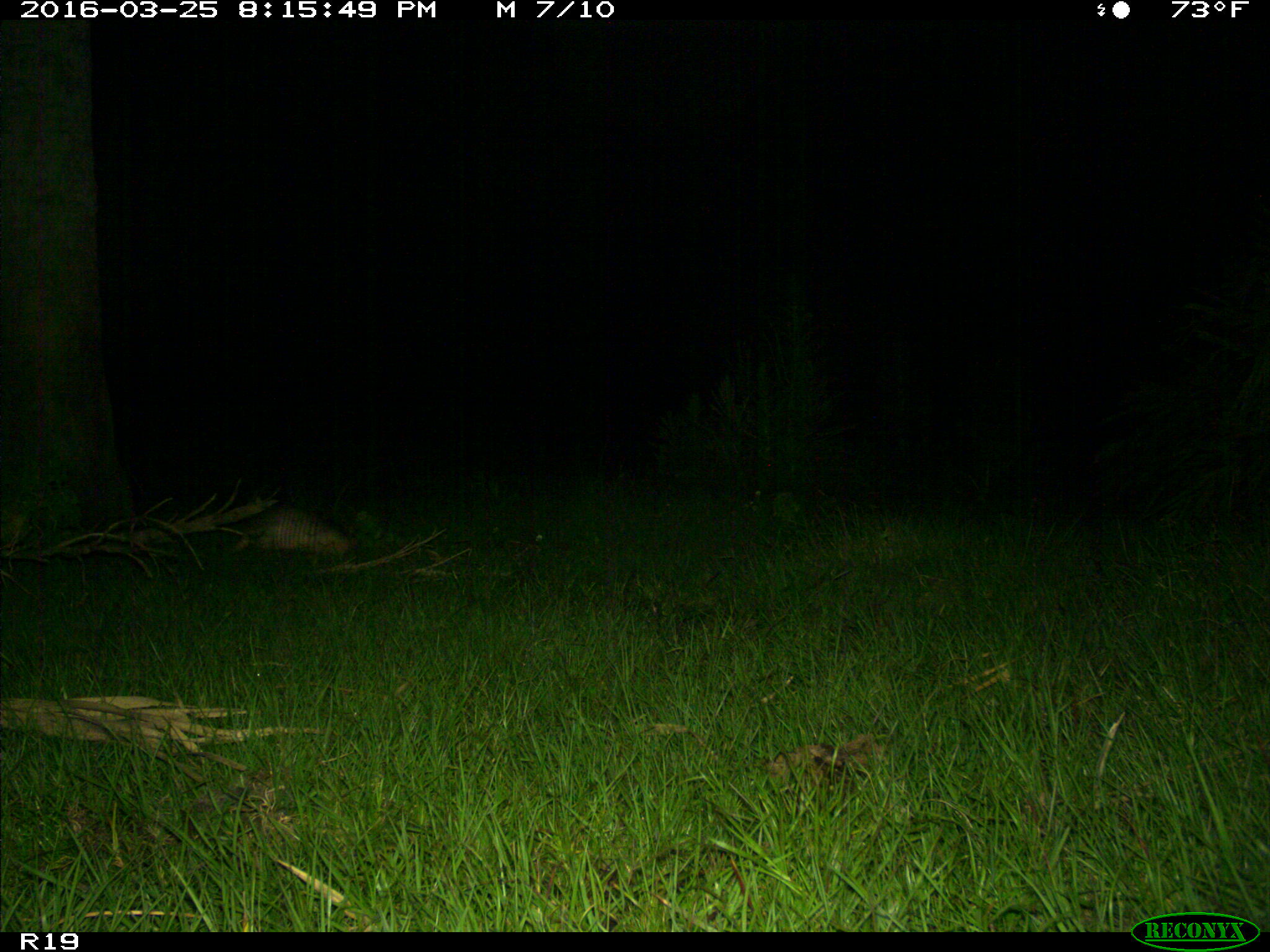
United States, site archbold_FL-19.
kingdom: Animalia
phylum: Chordata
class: Mammalia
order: Cingulata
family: Dasypodidae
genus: Dasypus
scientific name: Dasypus novemcinctus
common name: nine-banded armadillo